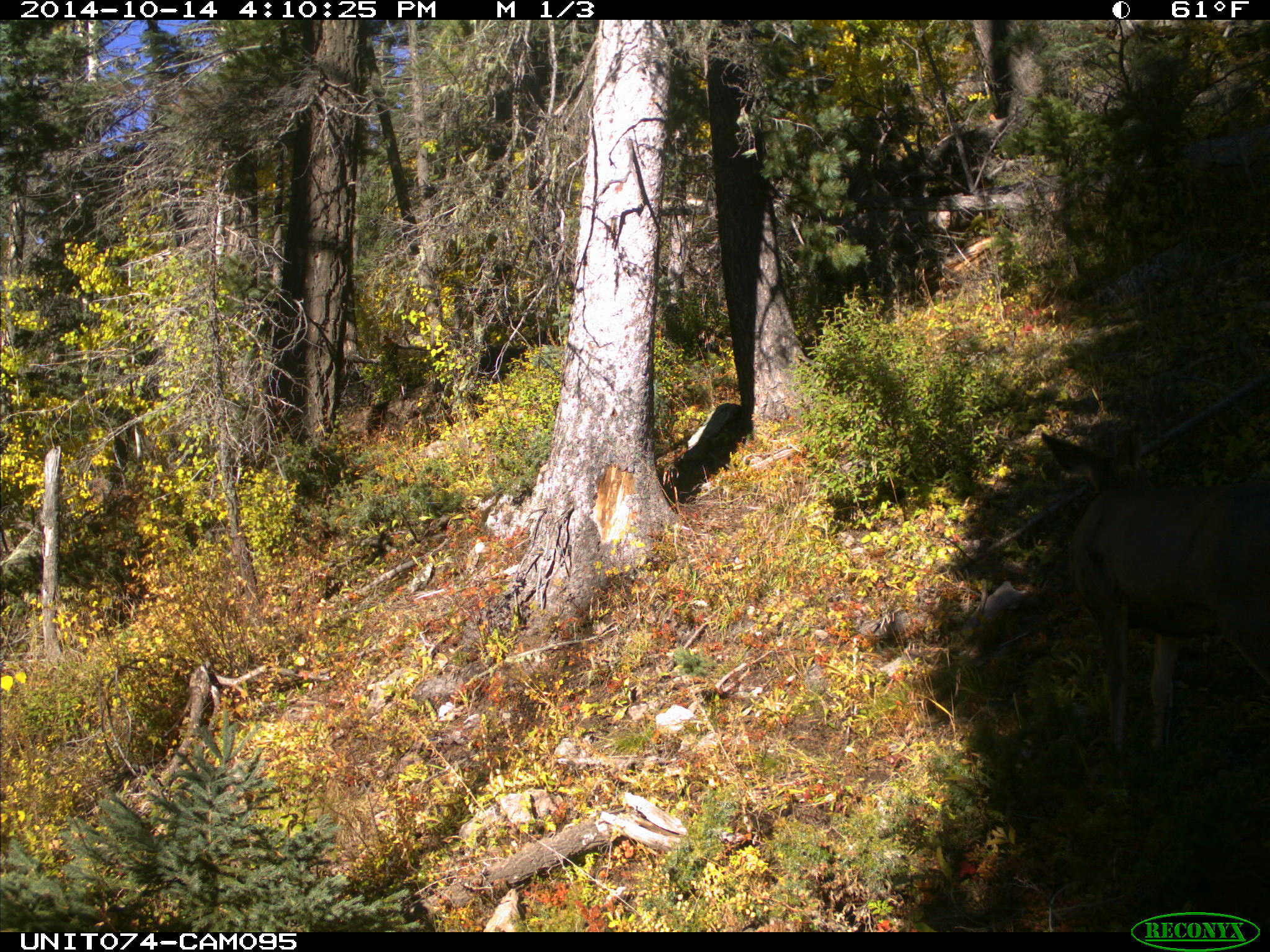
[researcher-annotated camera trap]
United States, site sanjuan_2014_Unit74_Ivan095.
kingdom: Animalia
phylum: Chordata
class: Mammalia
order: Artiodactyla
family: Cervidae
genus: Odocoileus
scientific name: Odocoileus hemionus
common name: mule deer